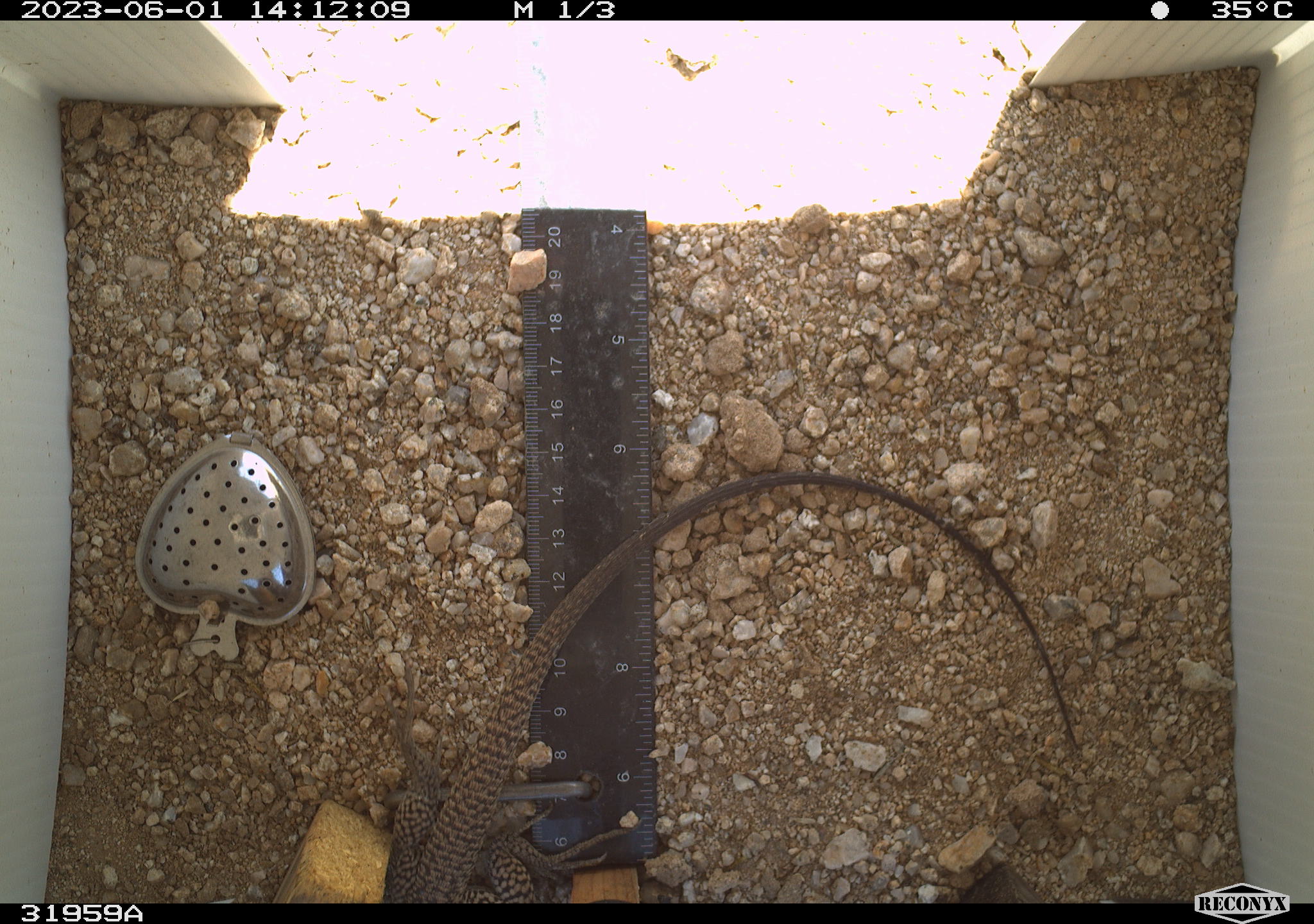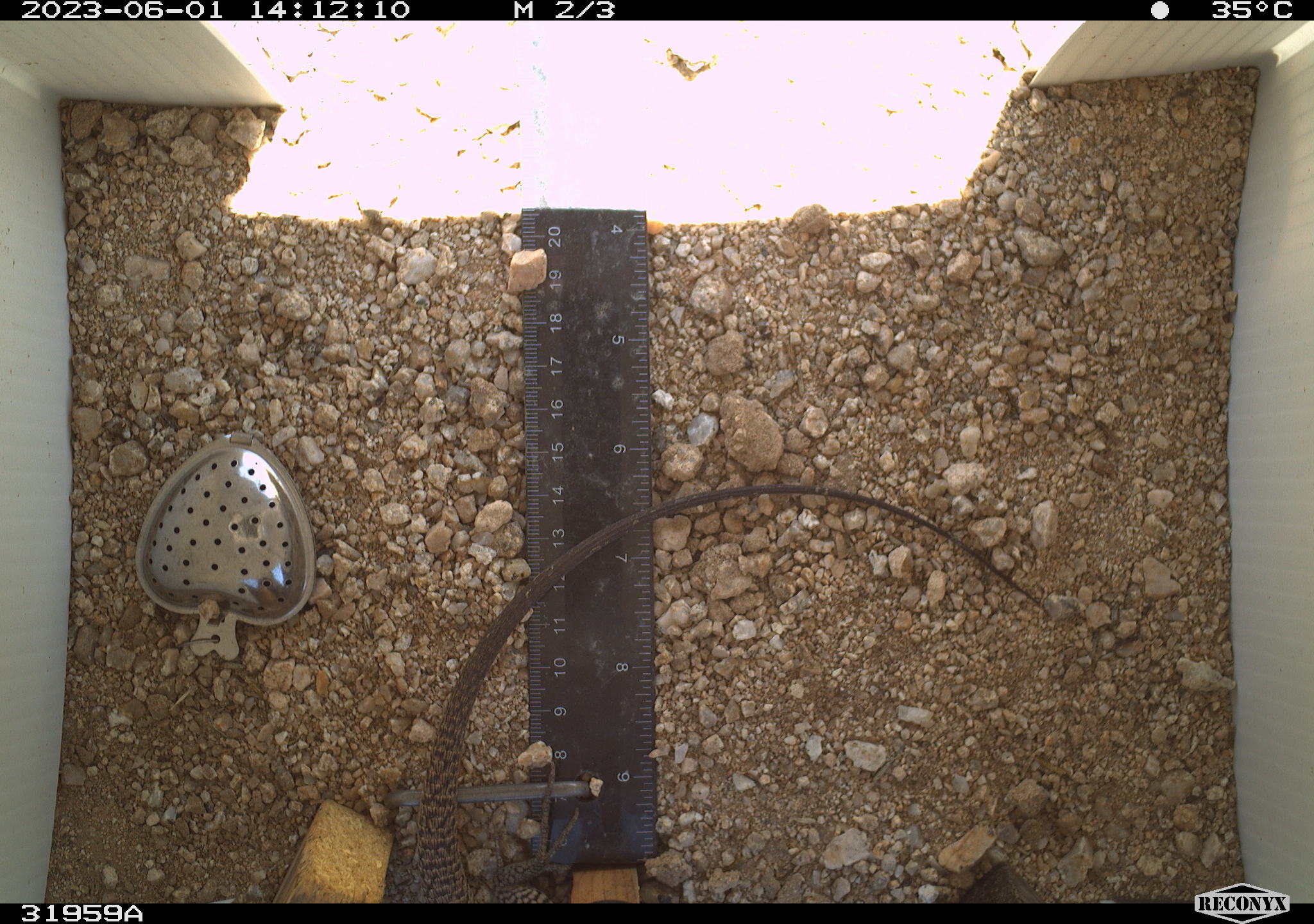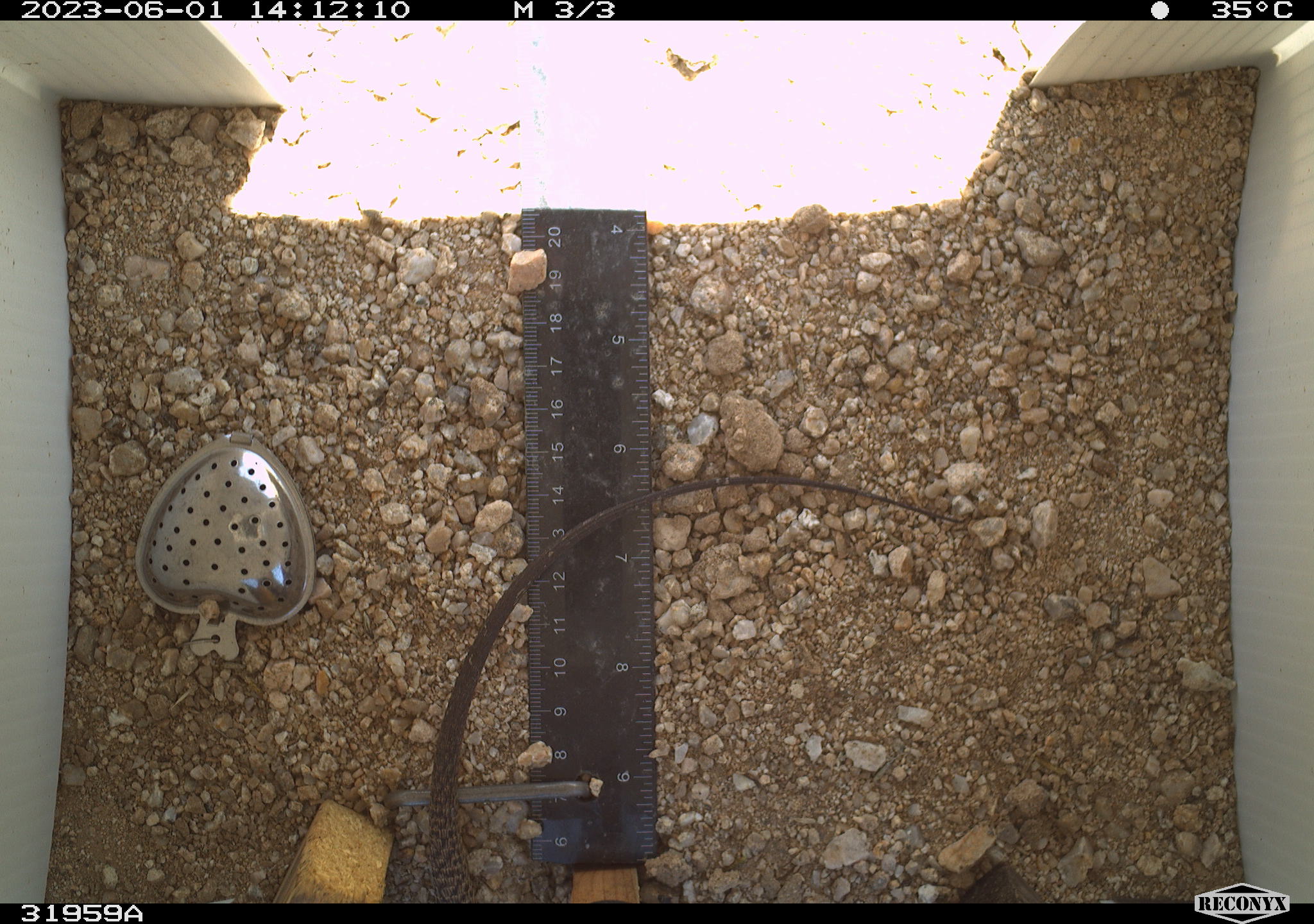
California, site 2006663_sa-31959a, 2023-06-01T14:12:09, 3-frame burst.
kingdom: Animalia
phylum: Chordata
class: Reptilia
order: Squamata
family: Teiidae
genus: Aspidoscelis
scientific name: Aspidoscelis tigris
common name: western whiptail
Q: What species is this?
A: Western whiptail (Aspidoscelis tigris).